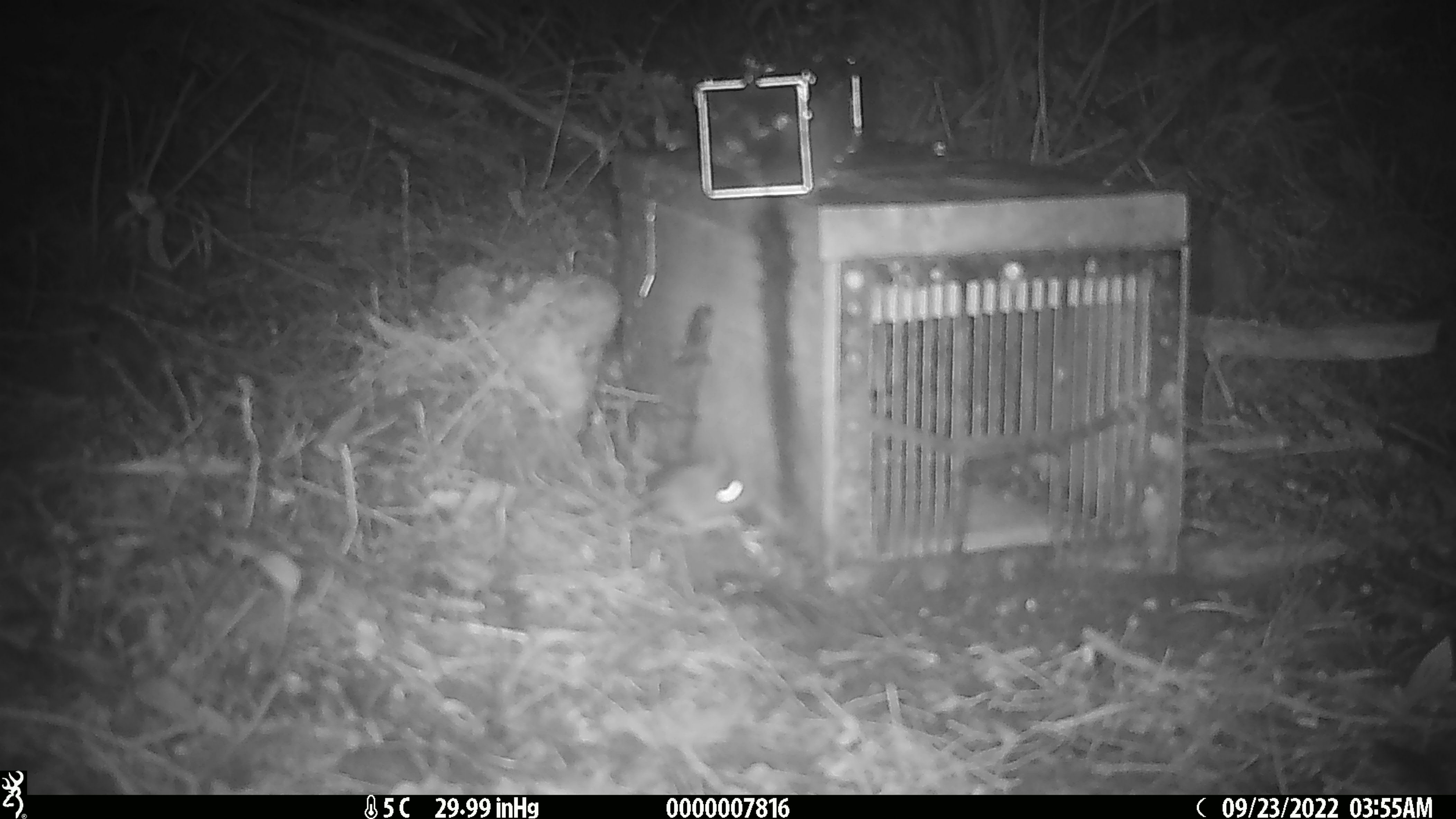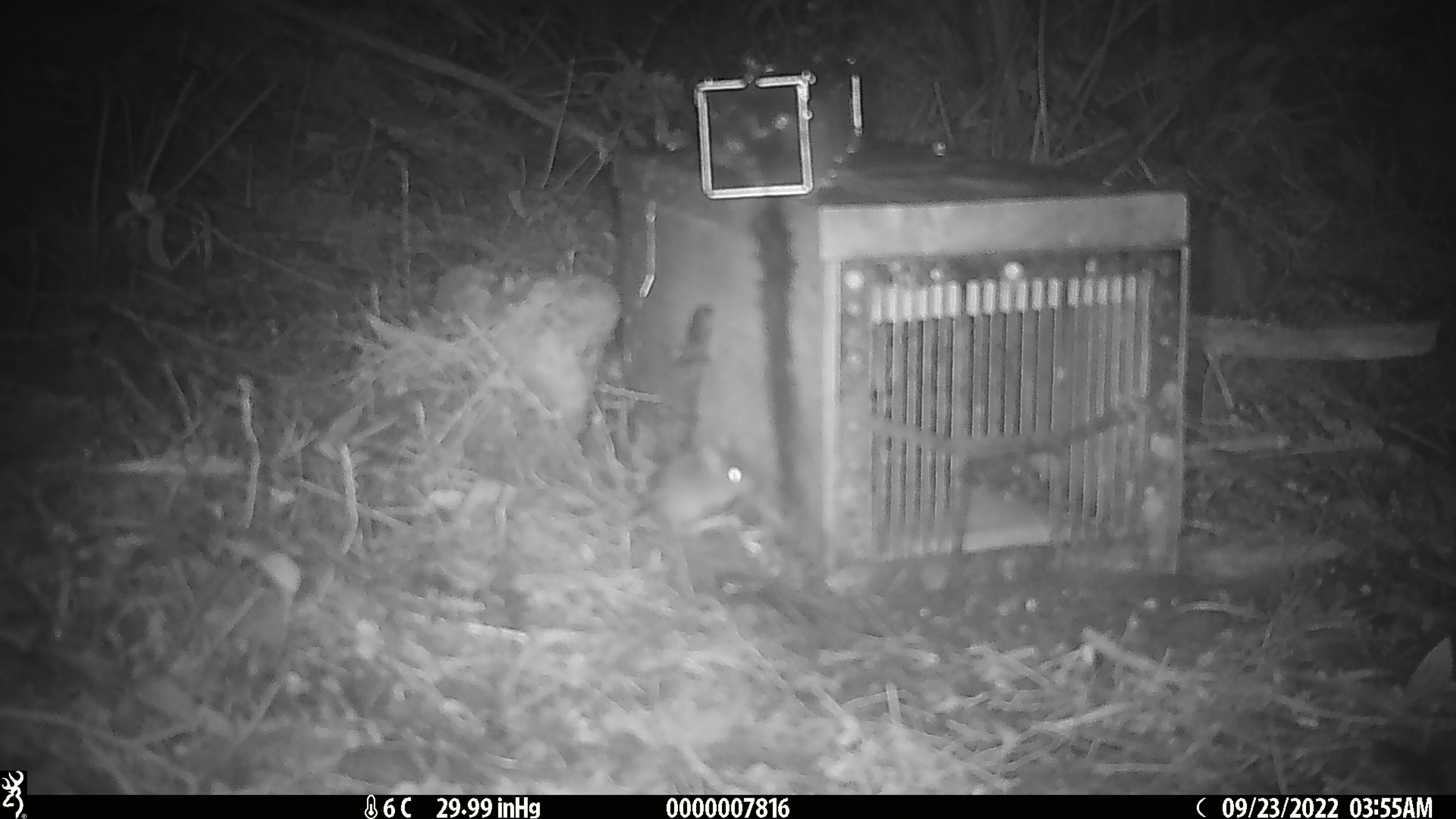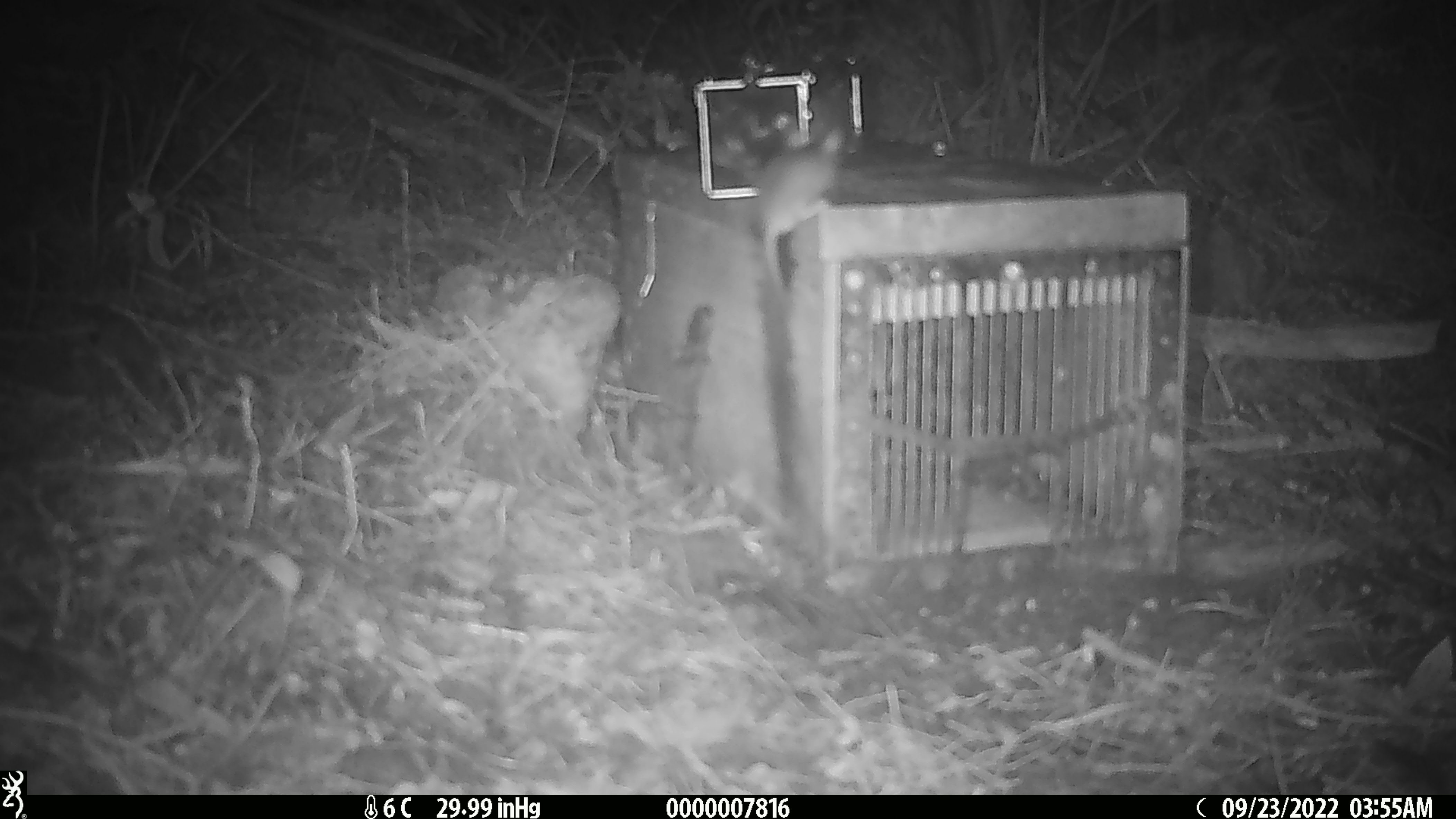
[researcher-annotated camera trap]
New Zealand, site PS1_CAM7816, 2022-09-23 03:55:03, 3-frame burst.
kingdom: Animalia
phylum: Chordata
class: Mammalia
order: Rodentia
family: Muridae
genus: Mus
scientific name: Mus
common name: mouse